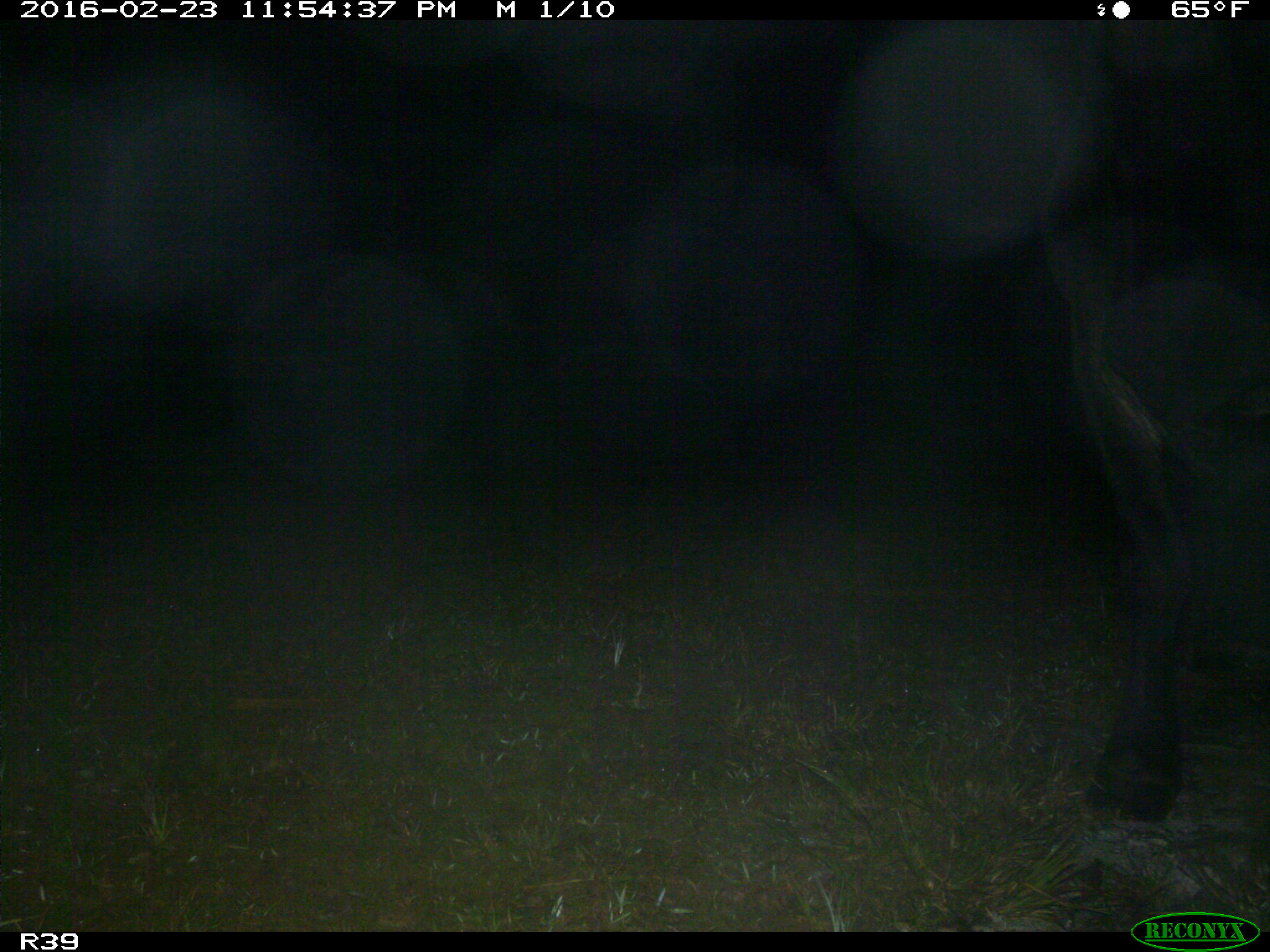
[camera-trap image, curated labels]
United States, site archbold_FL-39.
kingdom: Animalia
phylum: Chordata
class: Mammalia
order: Artiodactyla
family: Bovidae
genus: Bos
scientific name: Bos taurus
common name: domestic cow